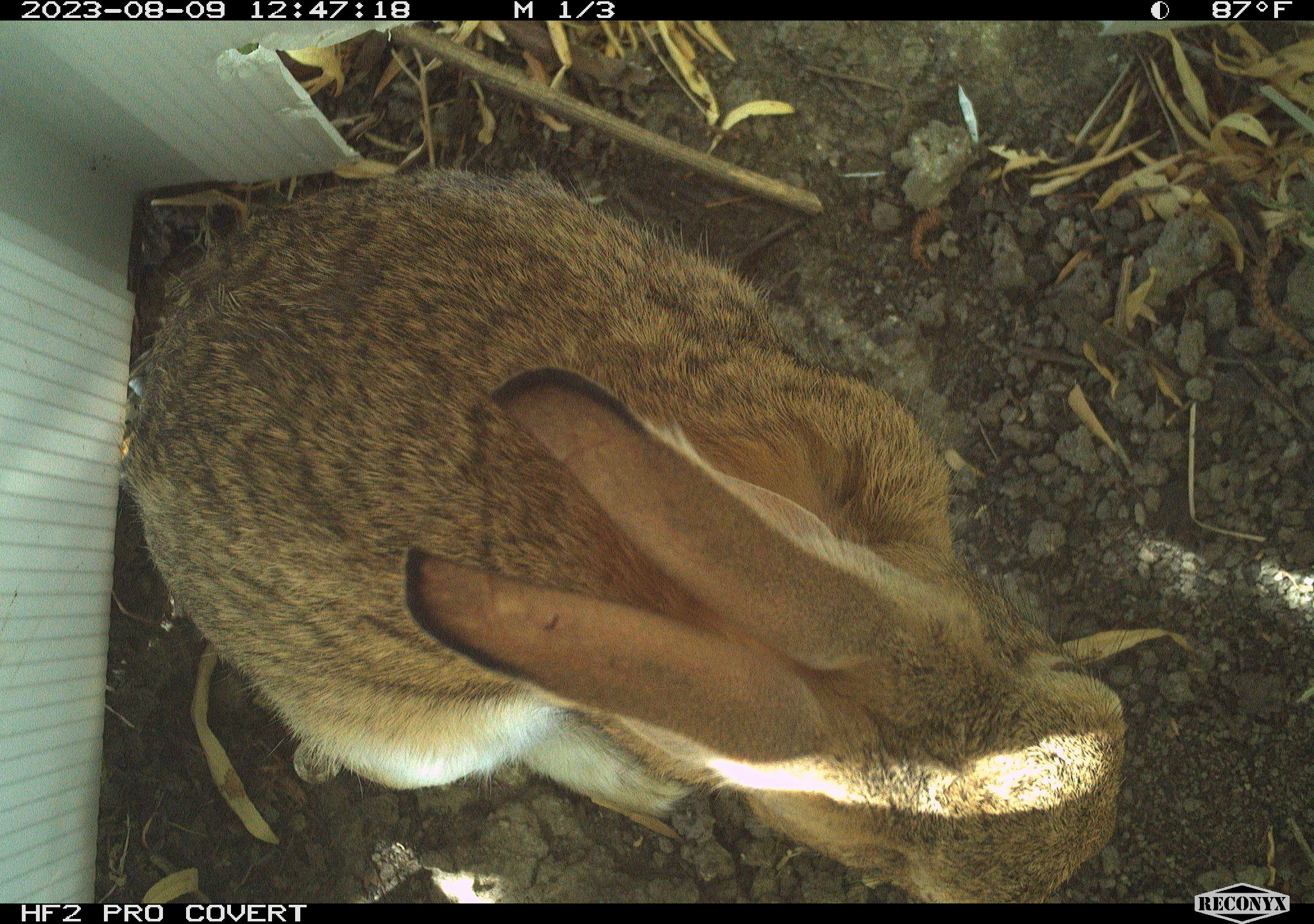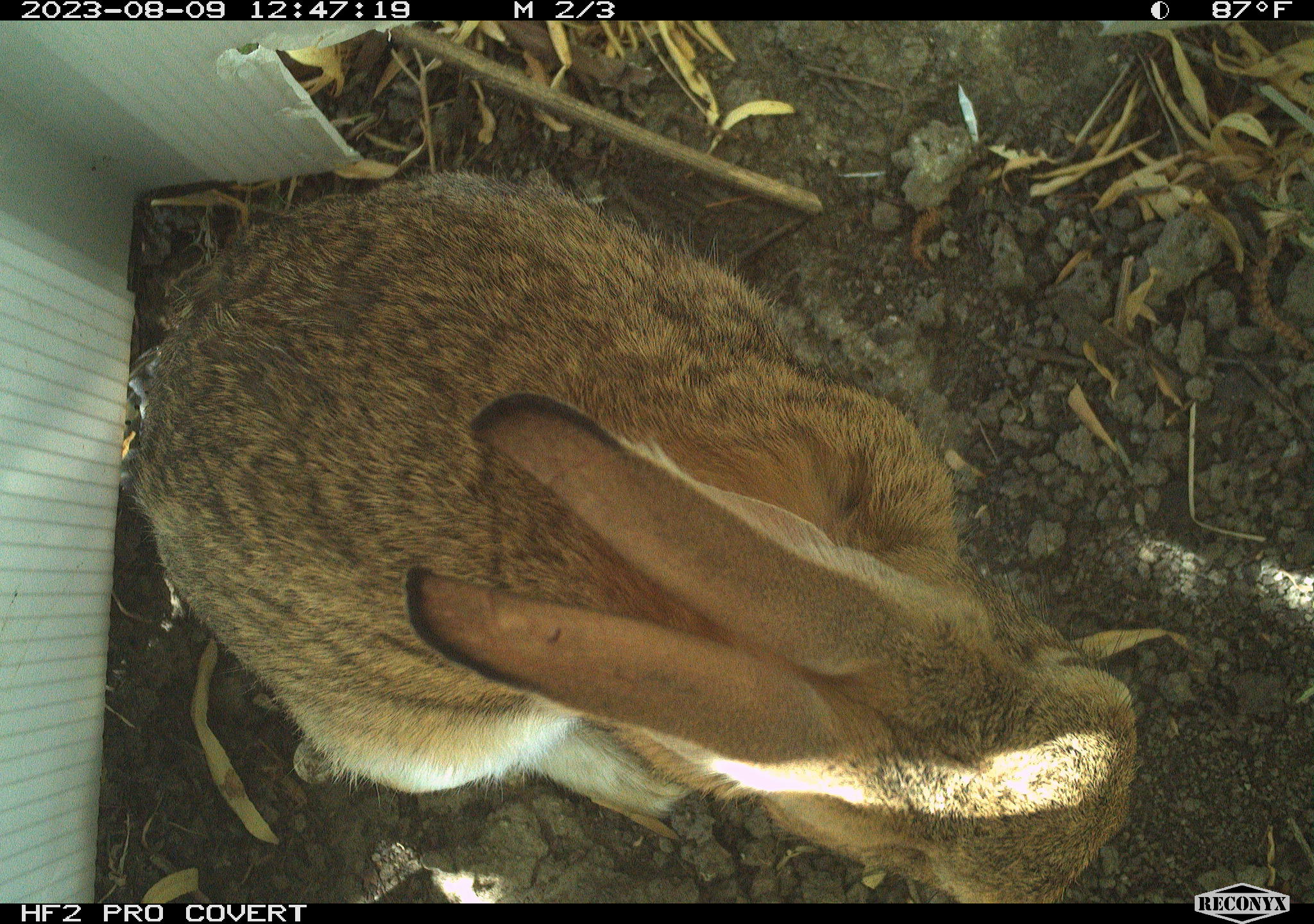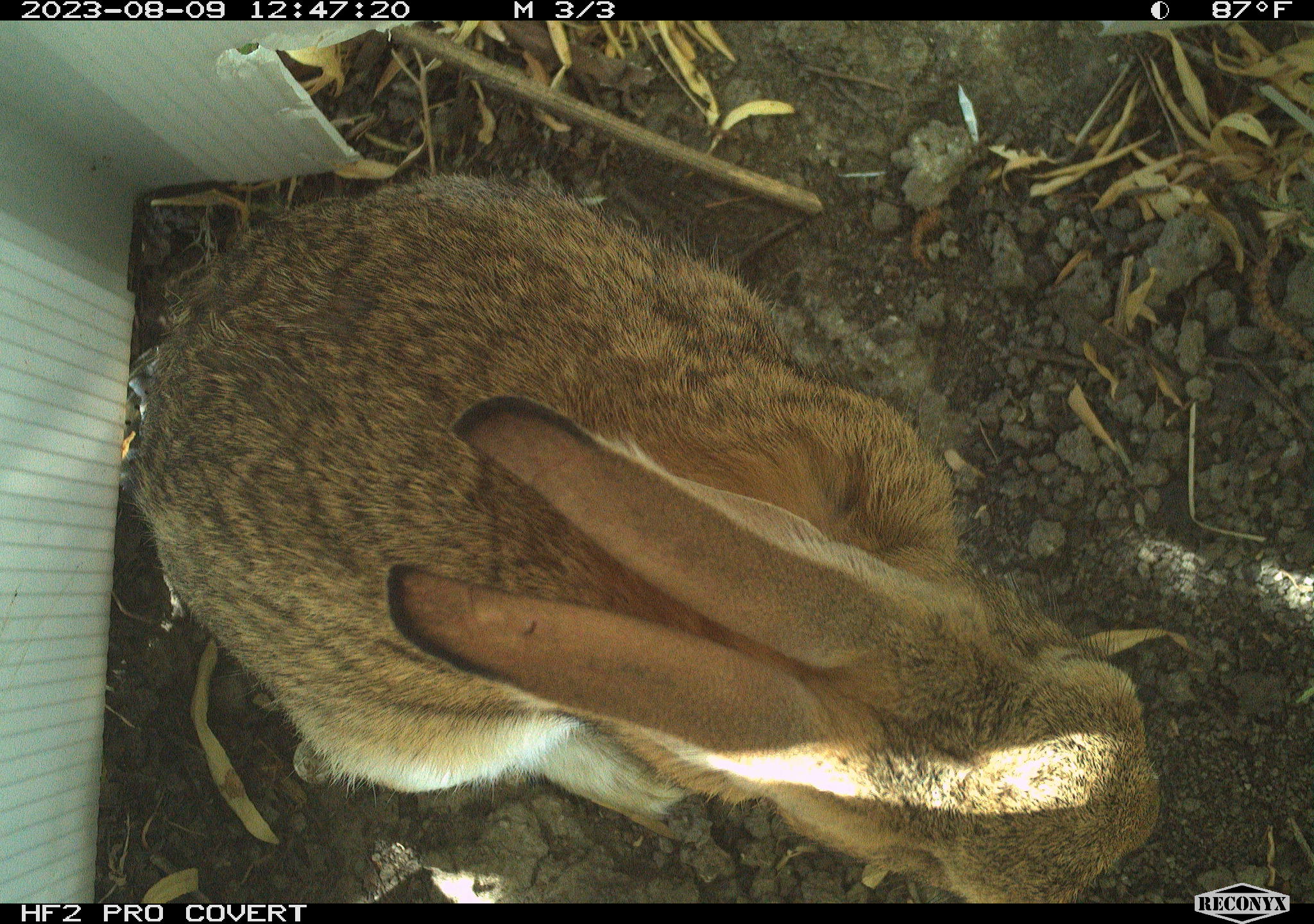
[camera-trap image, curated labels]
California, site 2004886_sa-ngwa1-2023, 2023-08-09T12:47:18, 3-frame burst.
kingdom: Animalia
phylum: Chordata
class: Mammalia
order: Lagomorpha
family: Leporidae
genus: Sylvilagus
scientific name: Sylvilagus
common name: cottontail rabbits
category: sylvilagus species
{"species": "sylvilagus species (cottontail rabbits) (Sylvilagus)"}